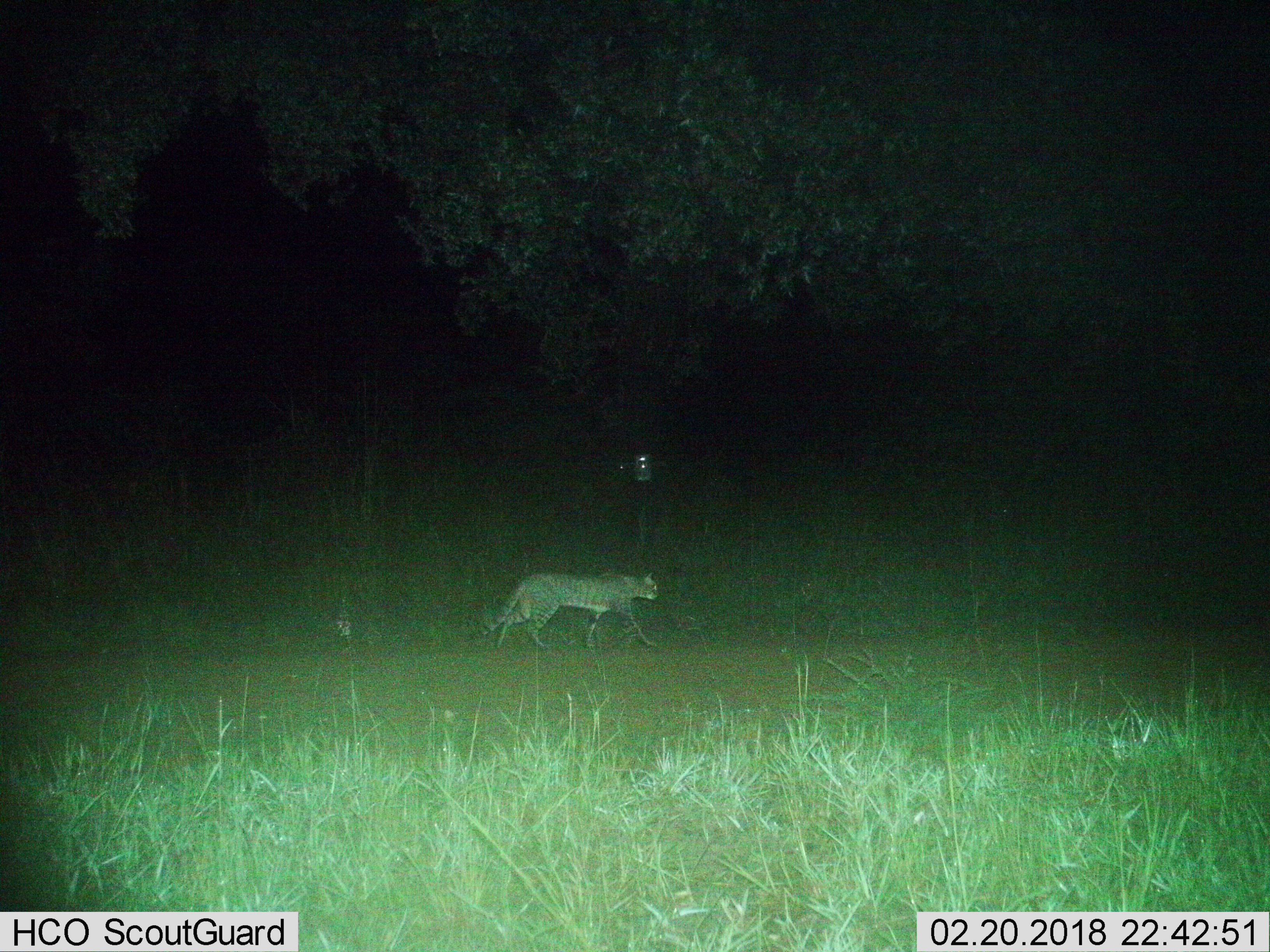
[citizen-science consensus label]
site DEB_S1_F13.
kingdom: Animalia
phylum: Chordata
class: Mammalia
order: Carnivora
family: Felidae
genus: Felis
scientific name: Felis lybica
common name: african wild cat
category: africanwildcat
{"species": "africanwildcat (african wild cat) (Felis lybica)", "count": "1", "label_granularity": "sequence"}